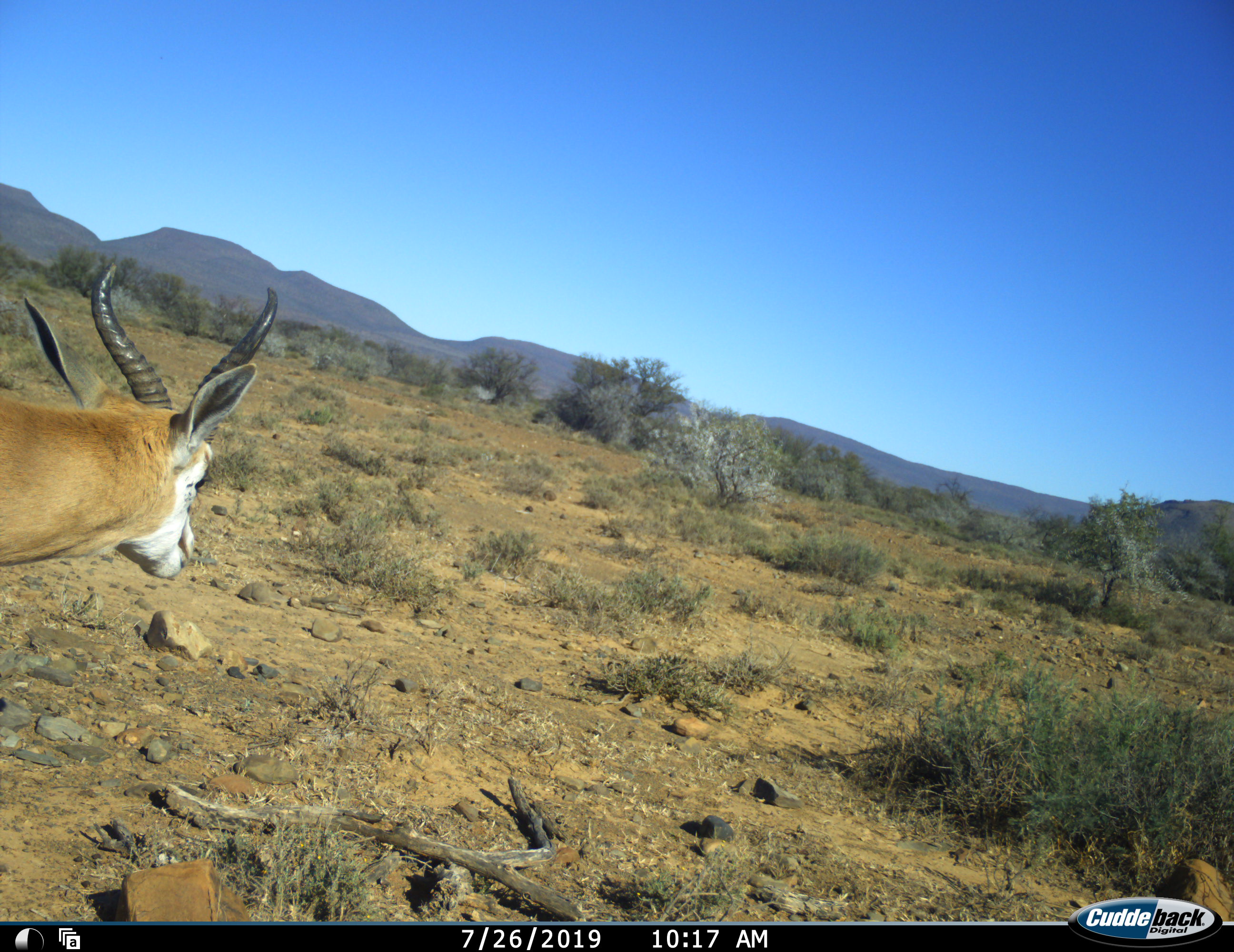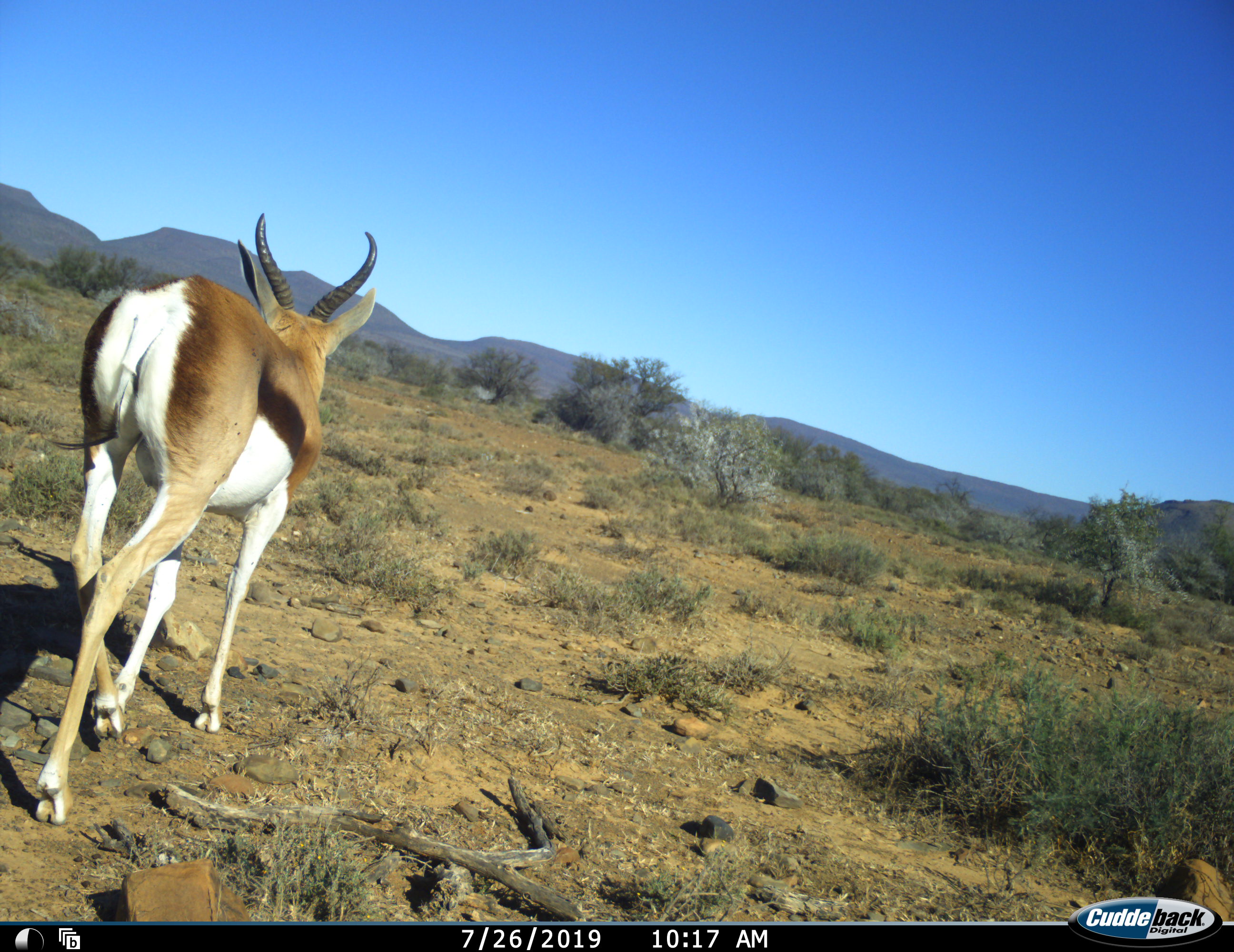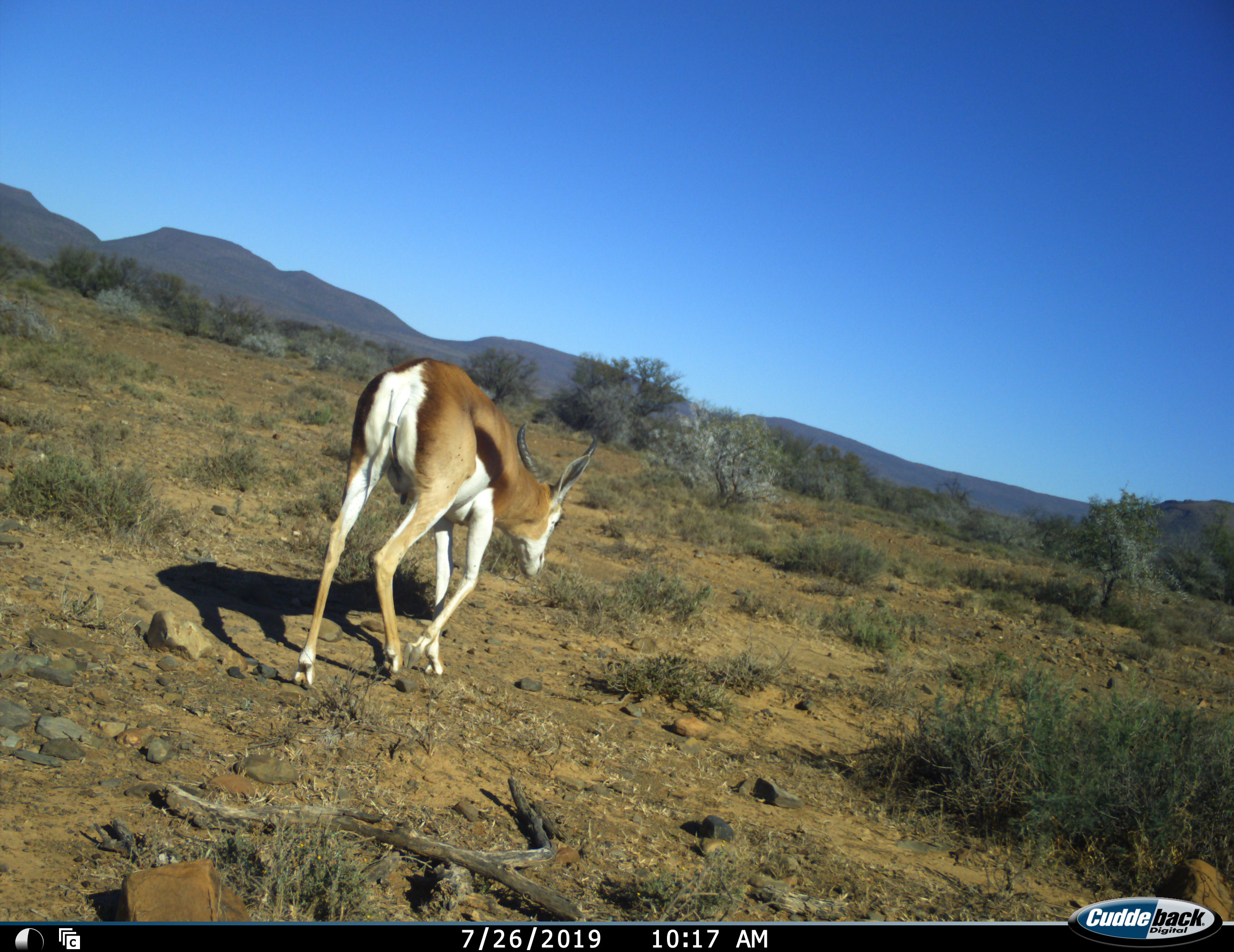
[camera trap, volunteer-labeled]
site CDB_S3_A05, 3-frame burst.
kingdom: Animalia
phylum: Chordata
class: Mammalia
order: Artiodactyla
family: Bovidae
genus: Antidorcas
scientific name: Antidorcas marsupialis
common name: springbok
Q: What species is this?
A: Springbok (Antidorcas marsupialis).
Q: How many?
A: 1.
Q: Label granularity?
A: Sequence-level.